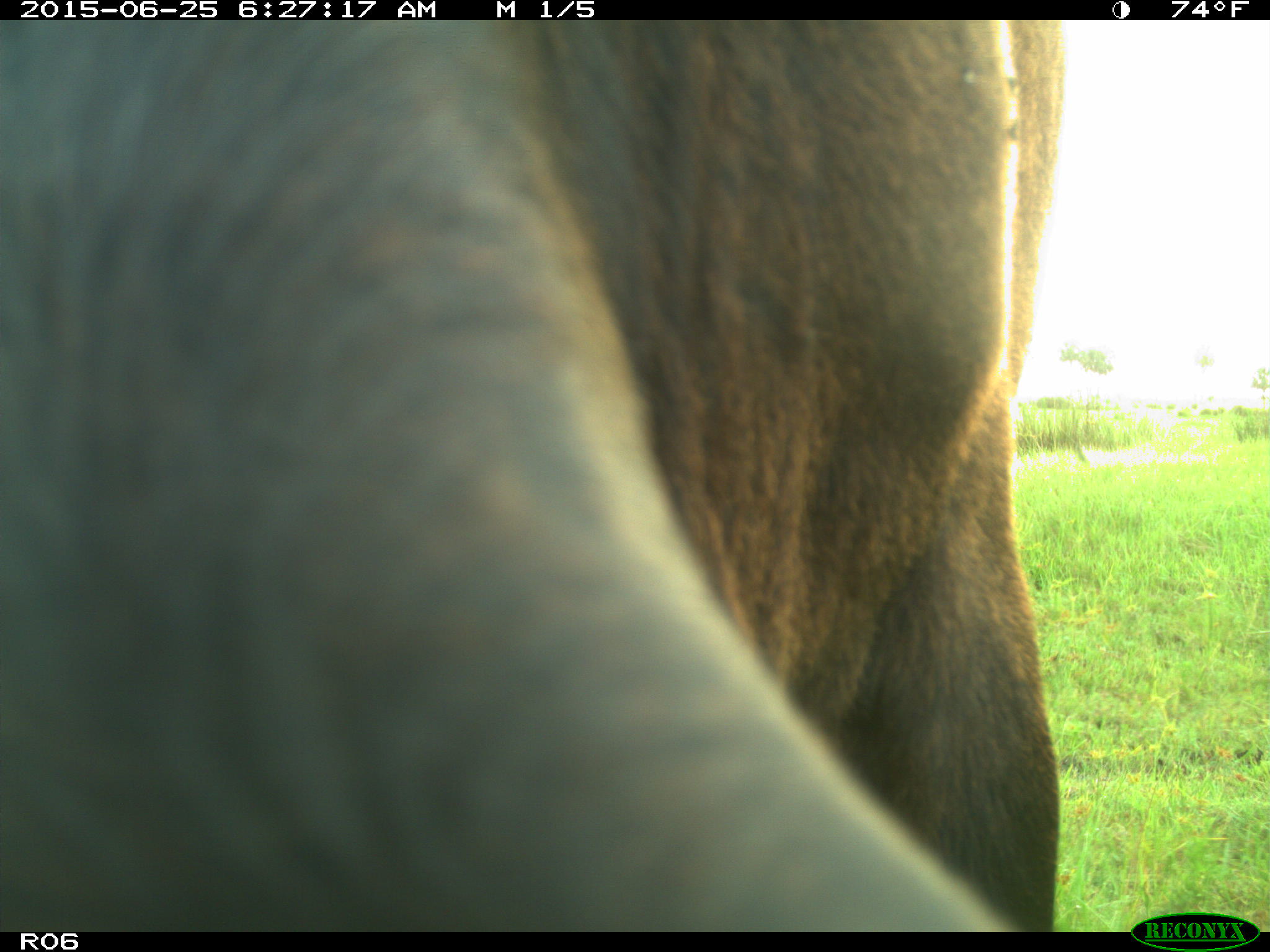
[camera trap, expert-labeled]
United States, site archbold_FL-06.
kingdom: Animalia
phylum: Chordata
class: Mammalia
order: Artiodactyla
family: Bovidae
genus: Bos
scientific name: Bos taurus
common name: domestic cow